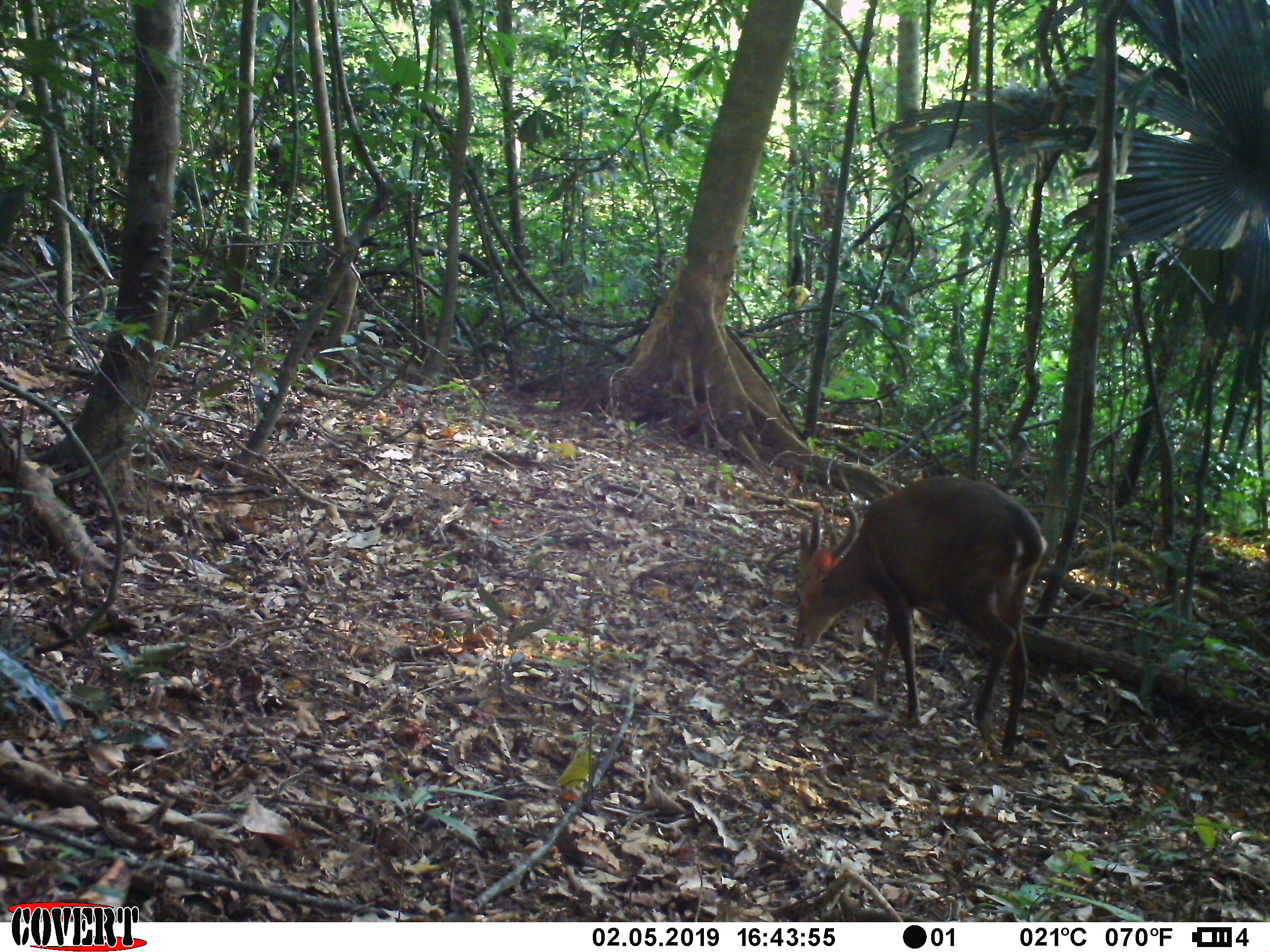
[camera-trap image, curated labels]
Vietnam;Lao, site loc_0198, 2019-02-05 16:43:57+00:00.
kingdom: Animalia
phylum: Chordata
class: Mammalia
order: Artiodactyla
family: Cervidae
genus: Muntiacus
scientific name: Muntiacus vuquangensis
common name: large-antlered muntjac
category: large antlered muntjac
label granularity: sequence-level